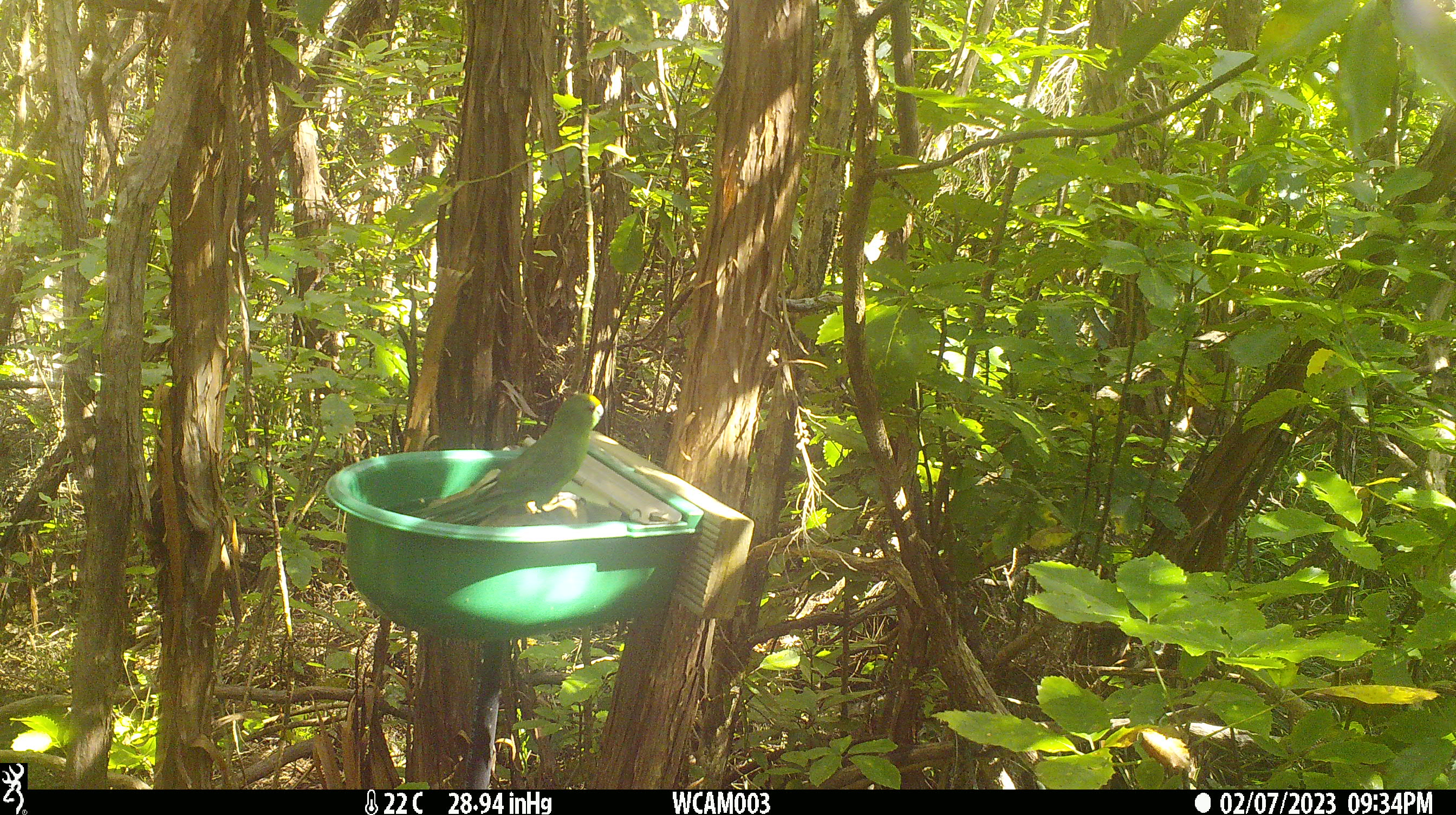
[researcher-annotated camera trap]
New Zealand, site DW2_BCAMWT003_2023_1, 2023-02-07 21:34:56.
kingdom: Animalia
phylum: Chordata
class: Aves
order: Psittaciformes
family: Psittaculidae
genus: Cyanoramphus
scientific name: Cyanoramphus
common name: parakeet